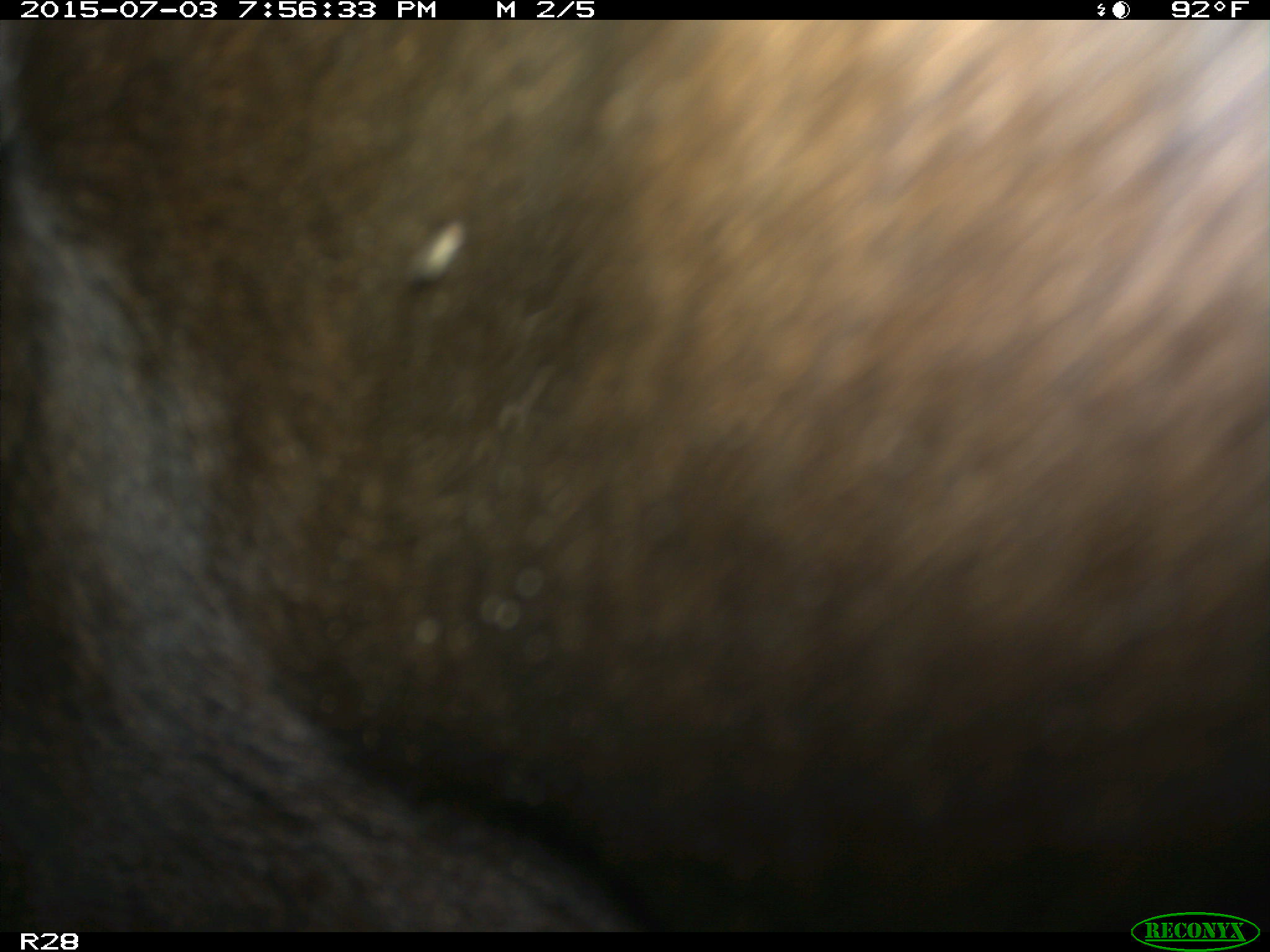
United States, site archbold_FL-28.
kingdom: Animalia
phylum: Chordata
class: Mammalia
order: Artiodactyla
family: Bovidae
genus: Bos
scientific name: Bos taurus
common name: domestic cow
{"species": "Bos taurus (domestic cow)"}